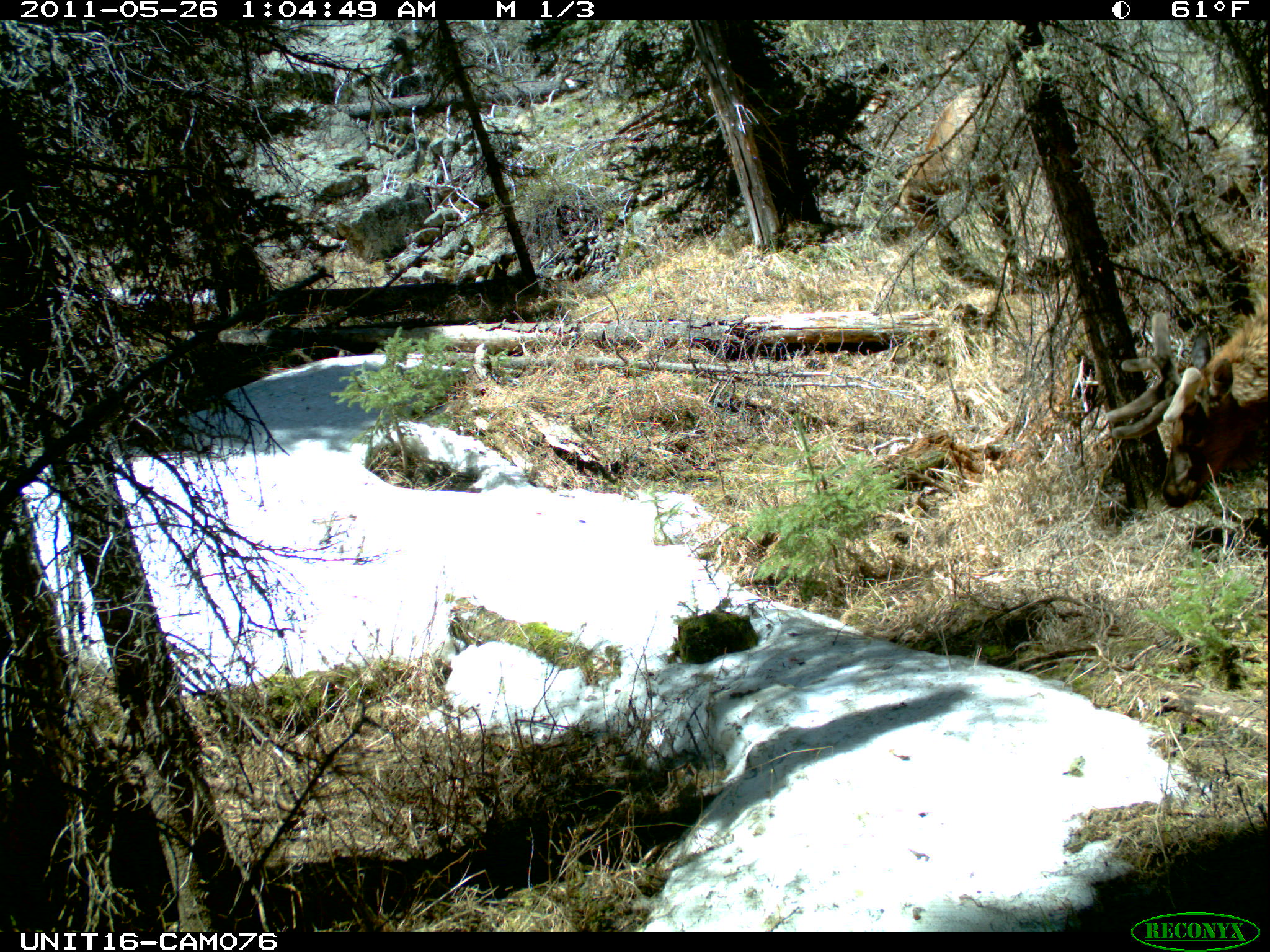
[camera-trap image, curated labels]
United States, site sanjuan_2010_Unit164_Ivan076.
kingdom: Animalia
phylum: Chordata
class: Mammalia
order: Artiodactyla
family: Cervidae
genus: Cervus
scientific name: Cervus elaphus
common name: red deer